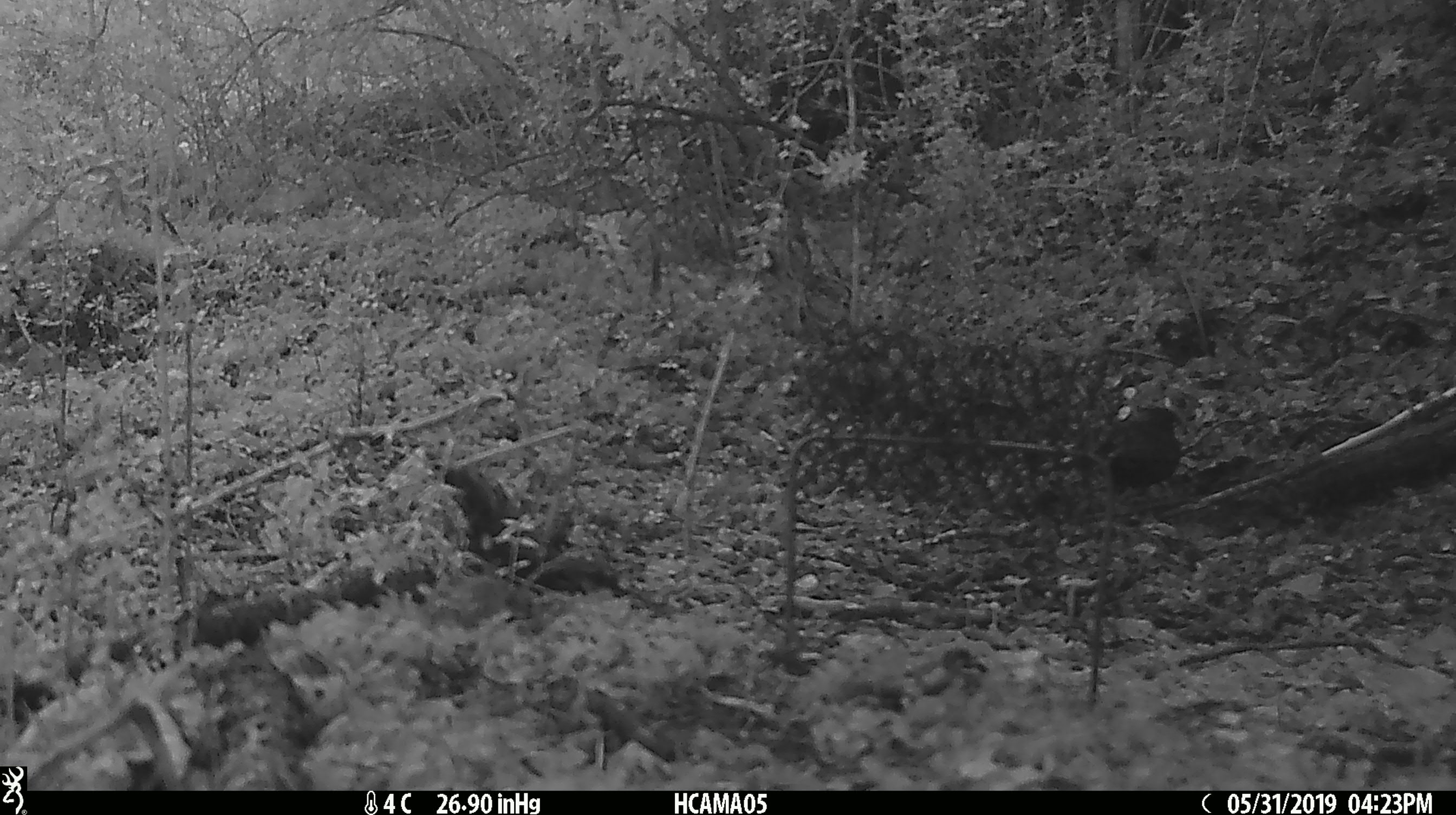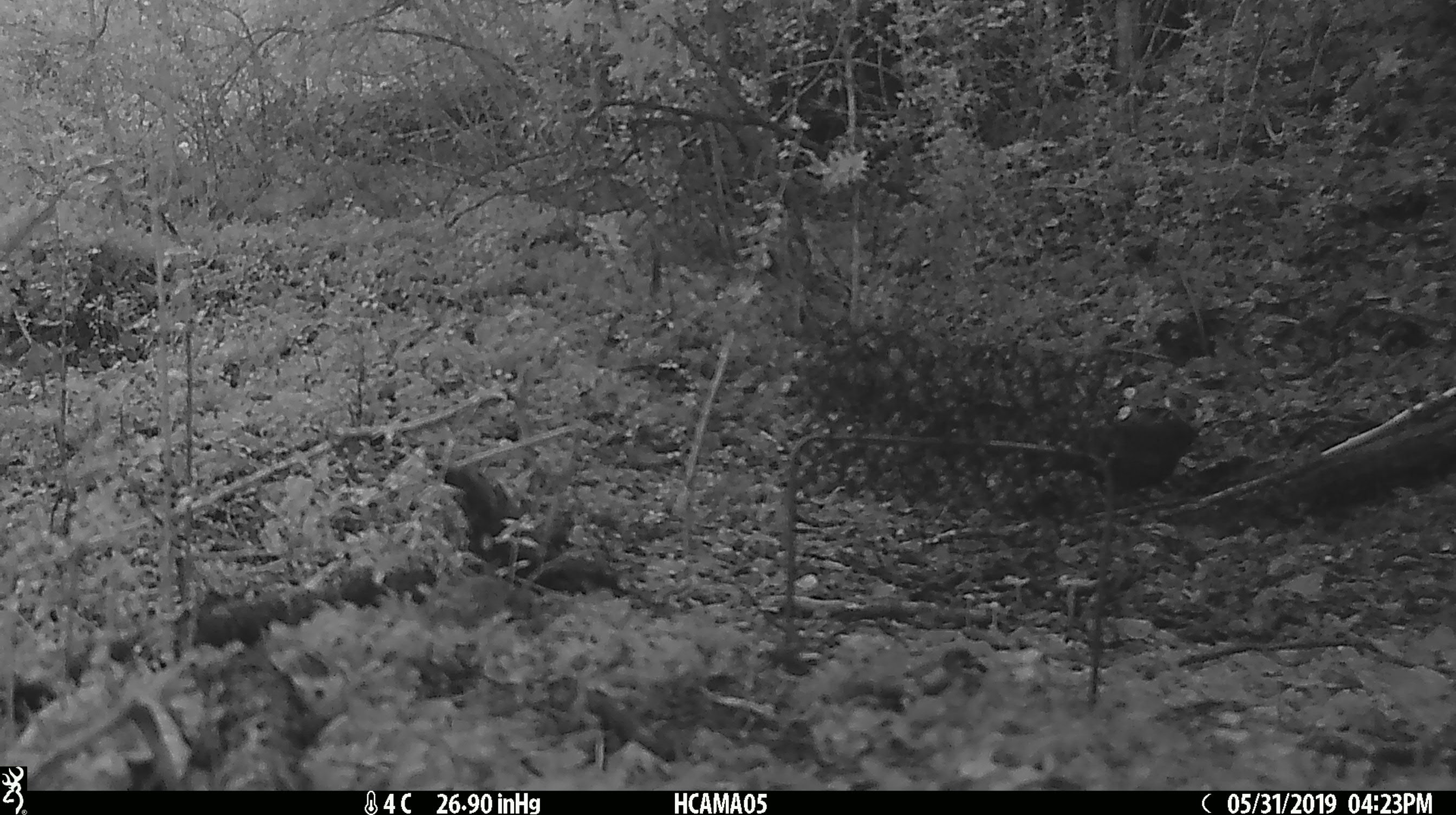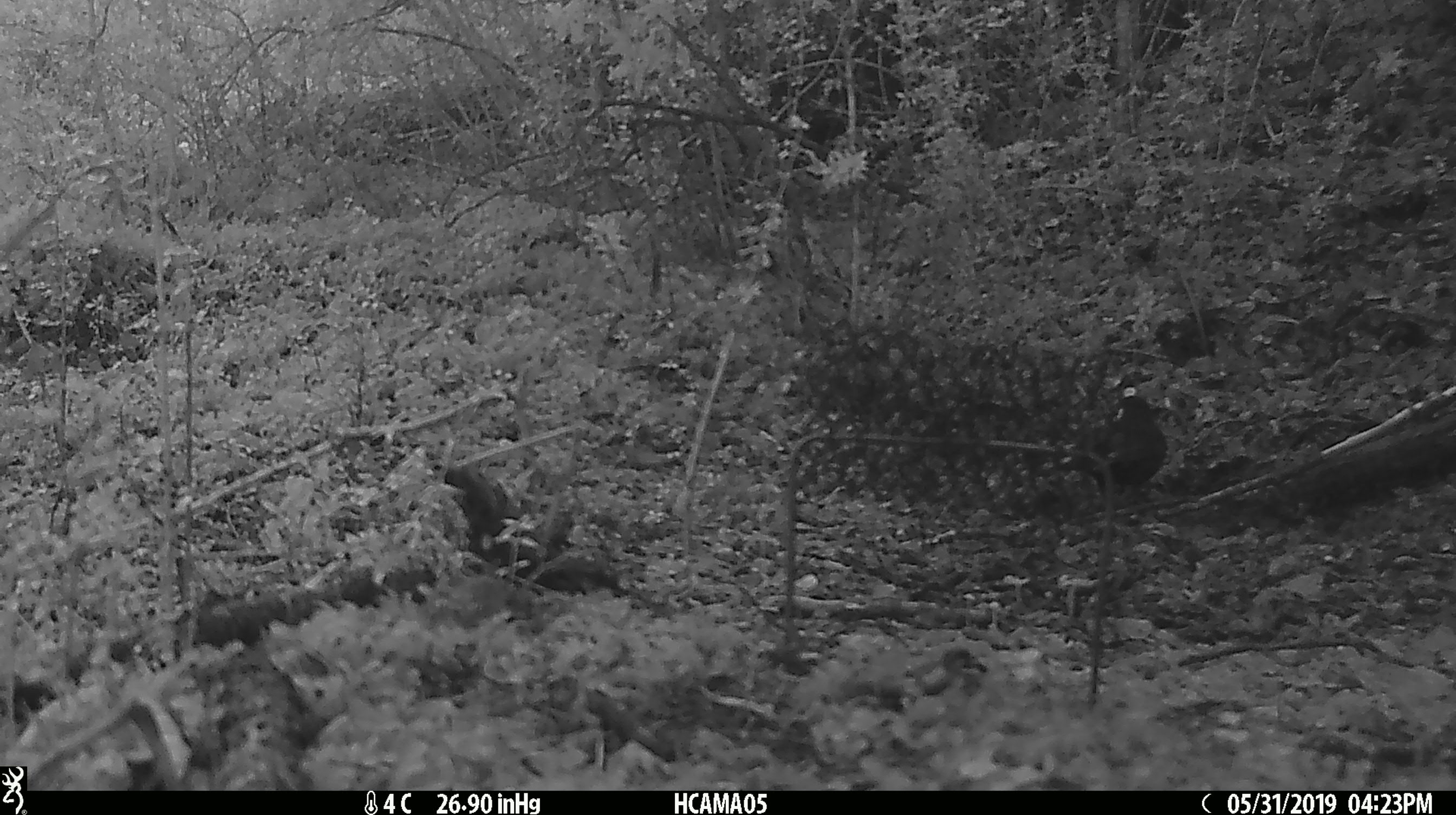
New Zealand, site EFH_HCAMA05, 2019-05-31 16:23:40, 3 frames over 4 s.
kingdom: Animalia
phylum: Chordata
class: Aves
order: Passeriformes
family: Turdidae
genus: Turdus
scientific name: Turdus merula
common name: eurasian blackbird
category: blackbird